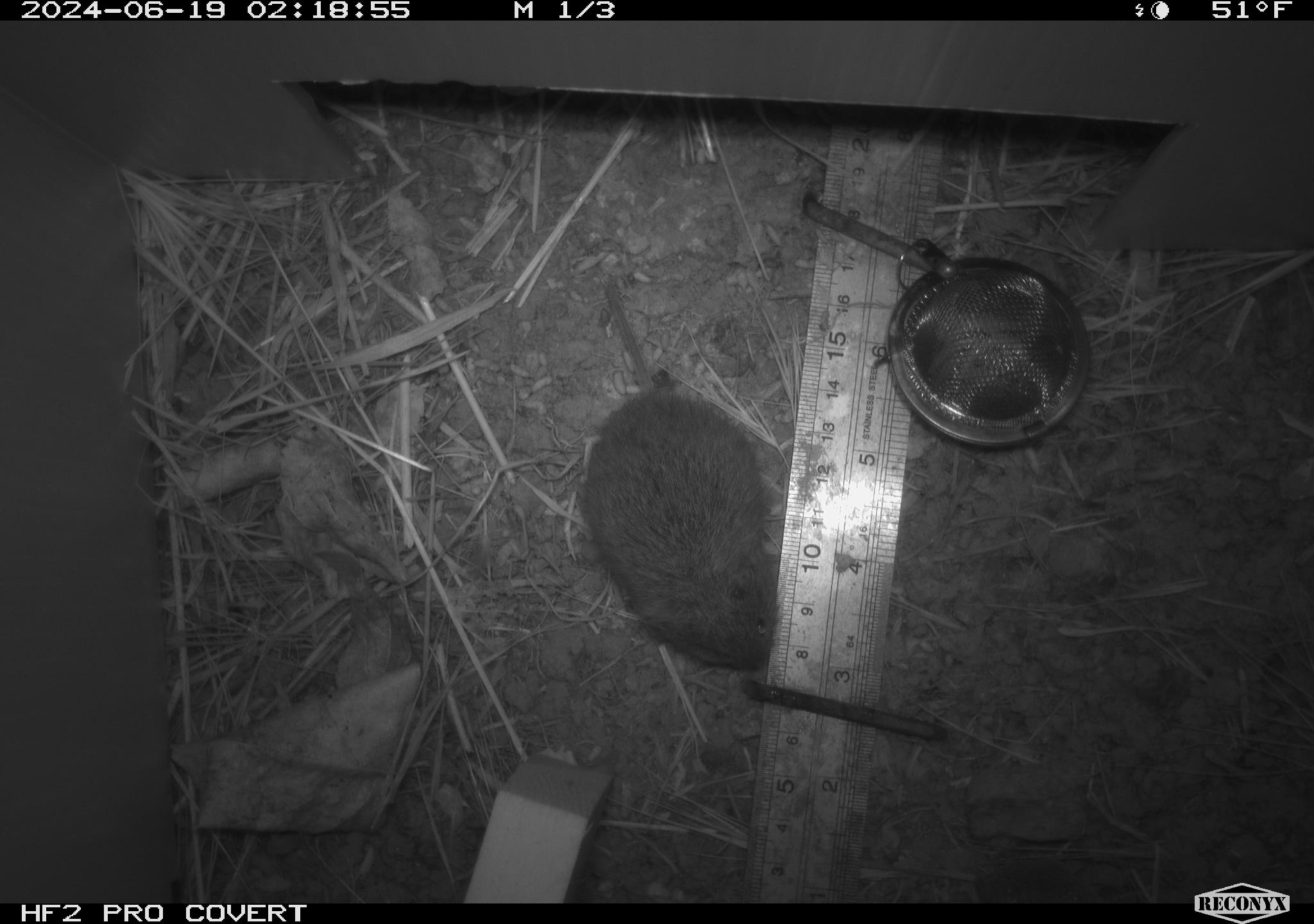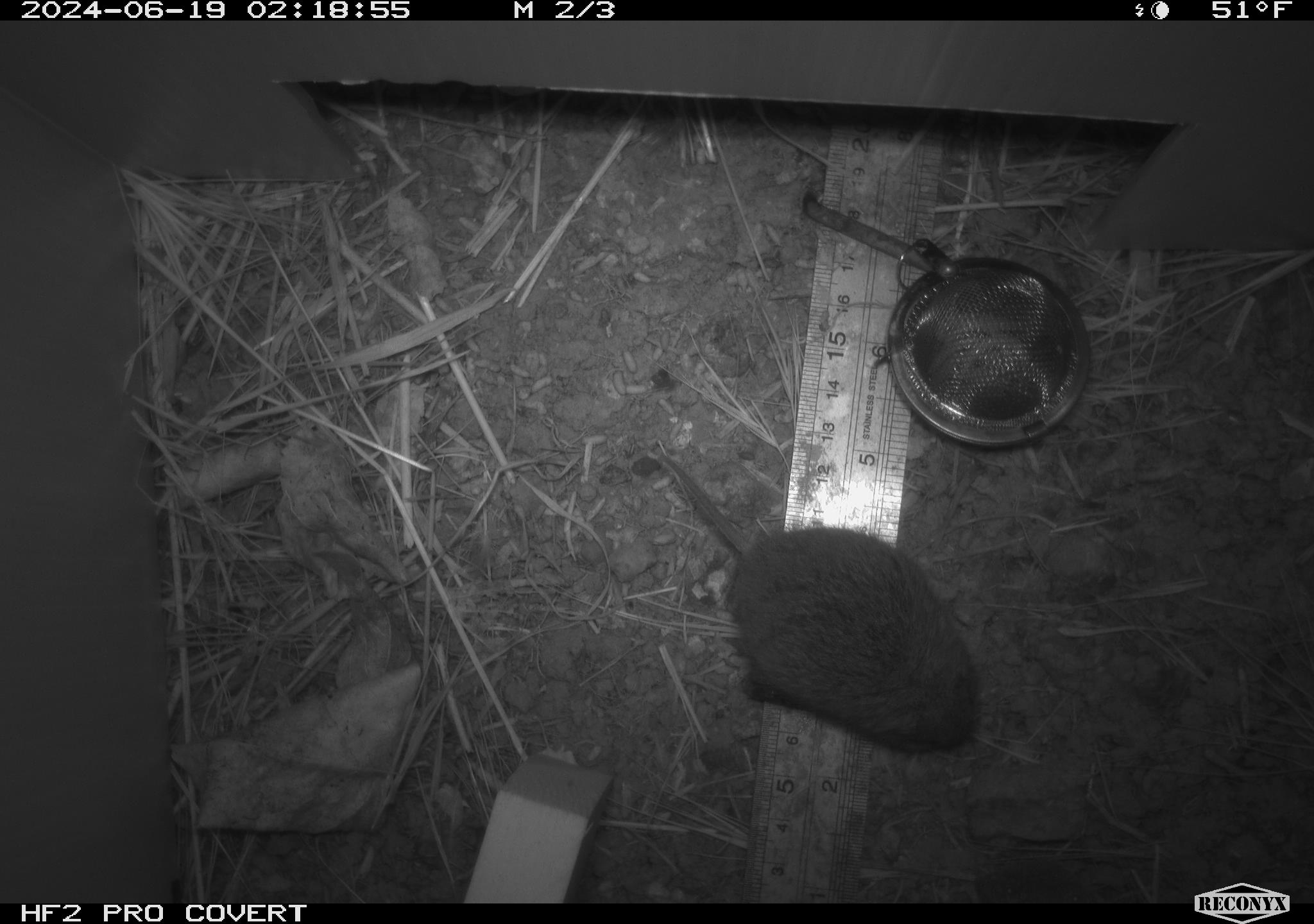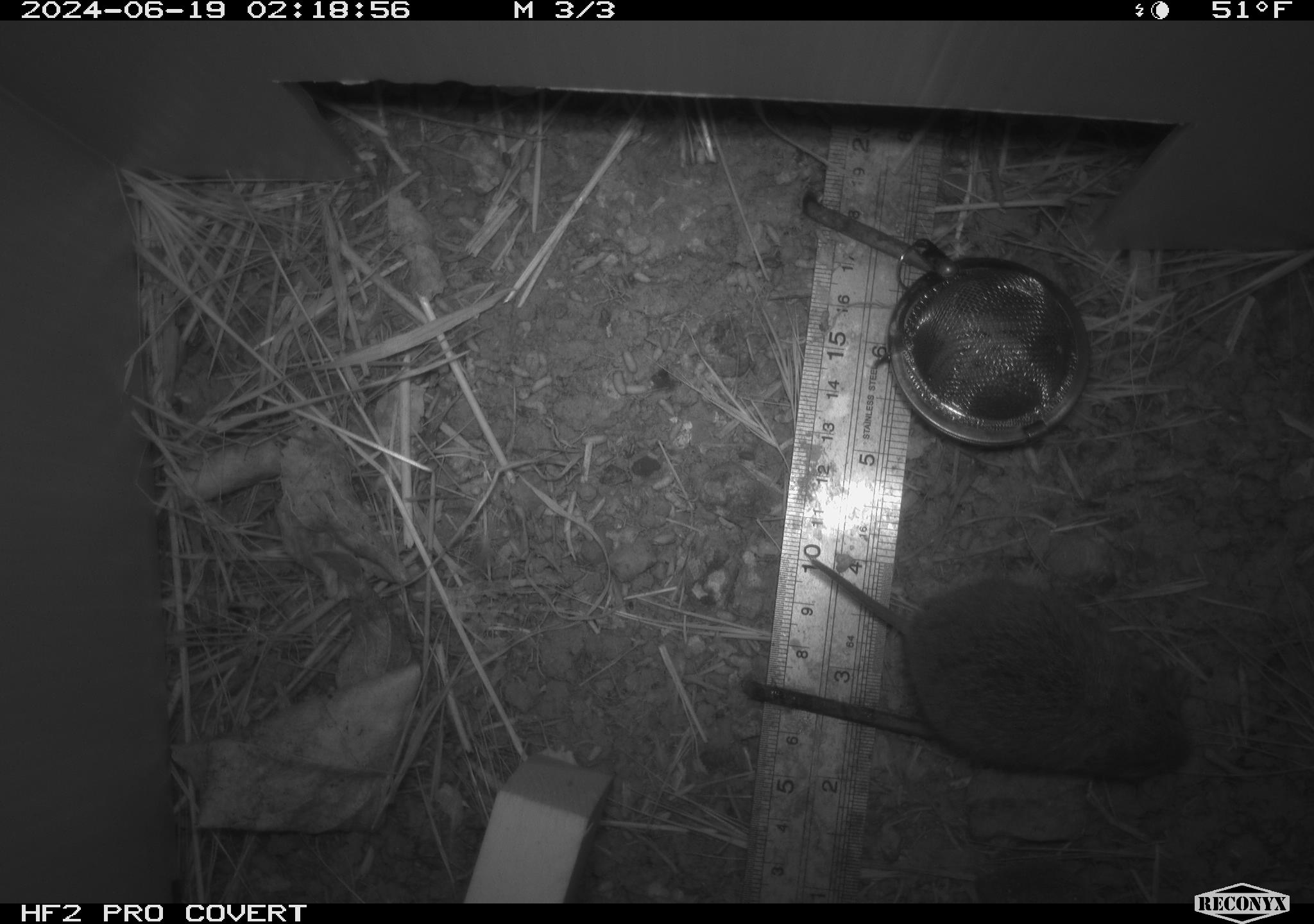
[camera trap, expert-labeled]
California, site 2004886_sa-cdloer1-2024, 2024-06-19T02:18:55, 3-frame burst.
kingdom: Animalia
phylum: Chordata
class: Mammalia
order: Rodentia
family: Cricetidae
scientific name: Arvicolinae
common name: voles, lemmings, and muskrats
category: arvicolinae subfamily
Arvicolinae subfamily (voles, lemmings, and muskrats) (Arvicolinae).